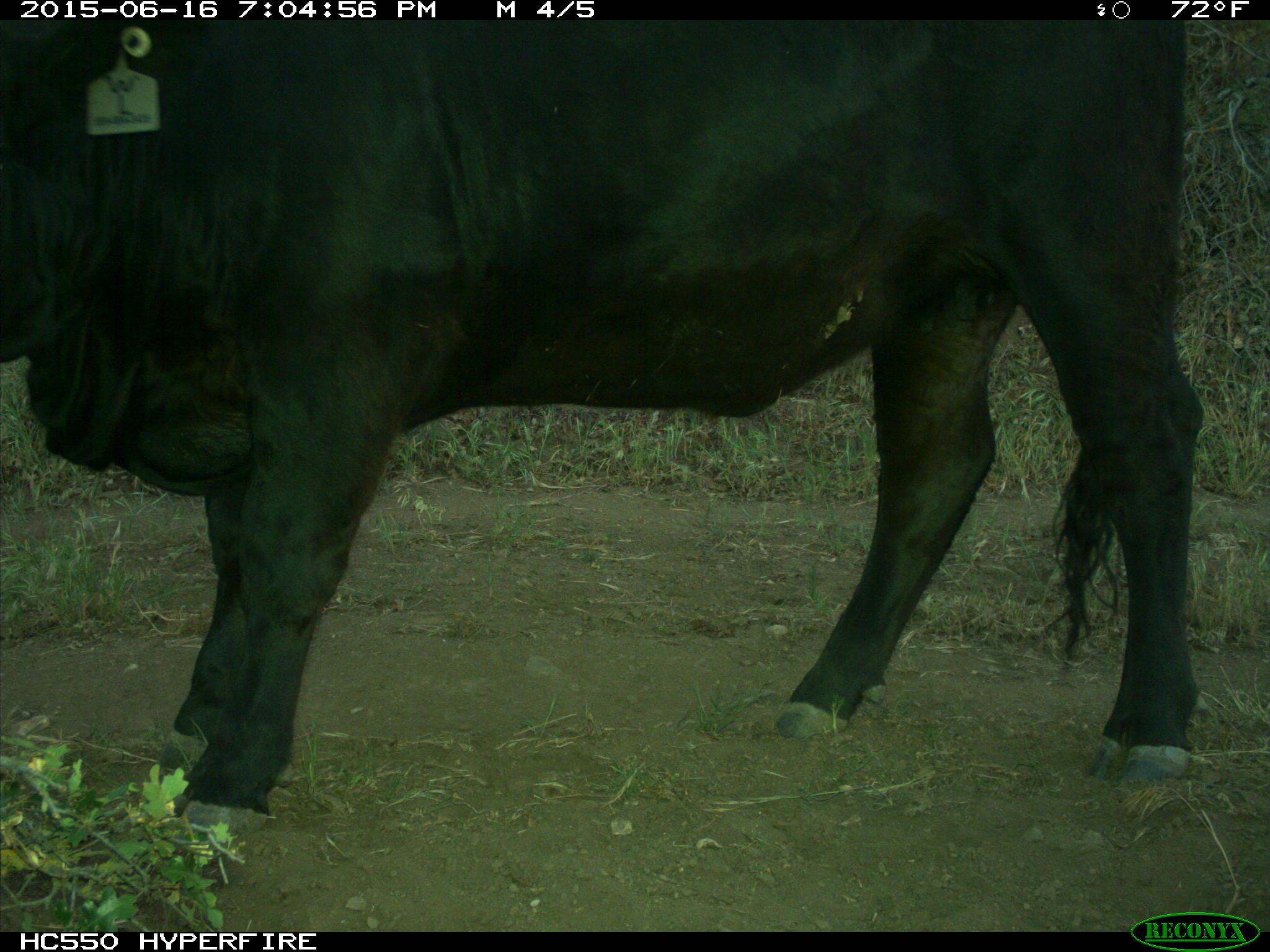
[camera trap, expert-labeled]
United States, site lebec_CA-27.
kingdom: Animalia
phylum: Chordata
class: Mammalia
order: Artiodactyla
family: Bovidae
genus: Bos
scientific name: Bos taurus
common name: domestic cow